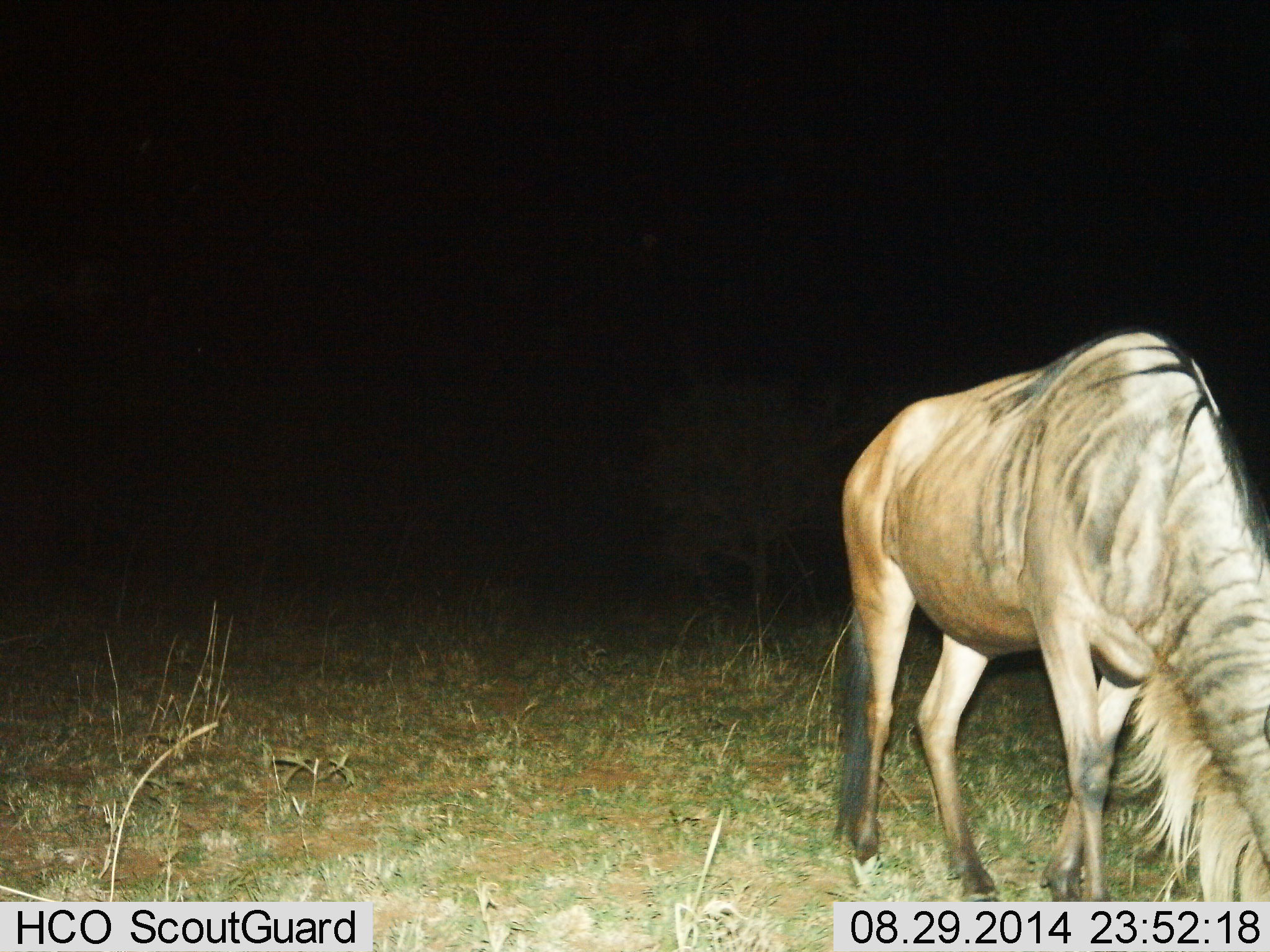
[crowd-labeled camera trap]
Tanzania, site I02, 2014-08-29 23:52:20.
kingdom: Animalia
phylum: Chordata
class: Mammalia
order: Artiodactyla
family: Bovidae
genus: Connochaetes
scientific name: Connochaetes taurinus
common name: blue wildebeest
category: wildebeest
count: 1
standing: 20%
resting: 0%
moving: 20%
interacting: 0%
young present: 0%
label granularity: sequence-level